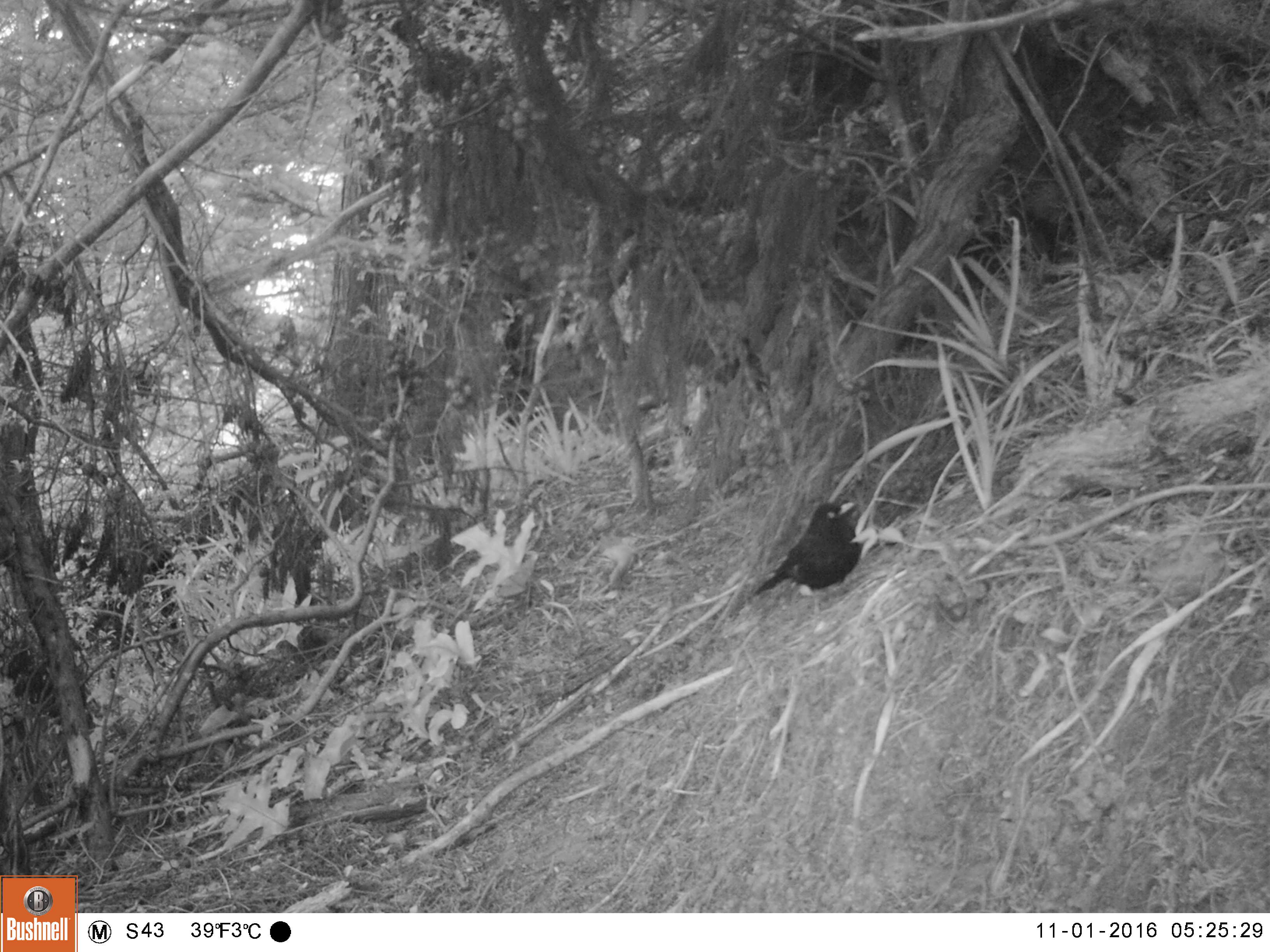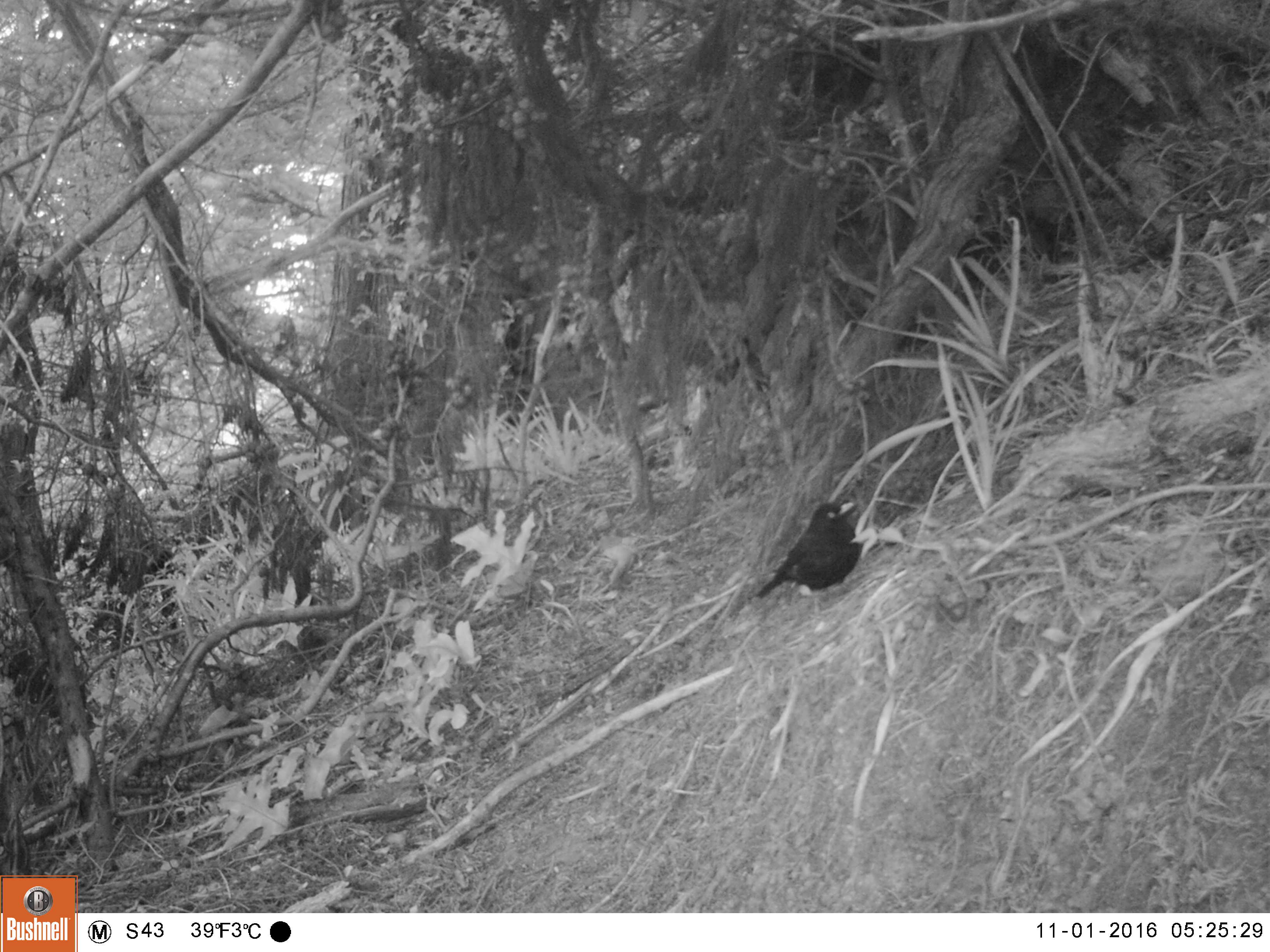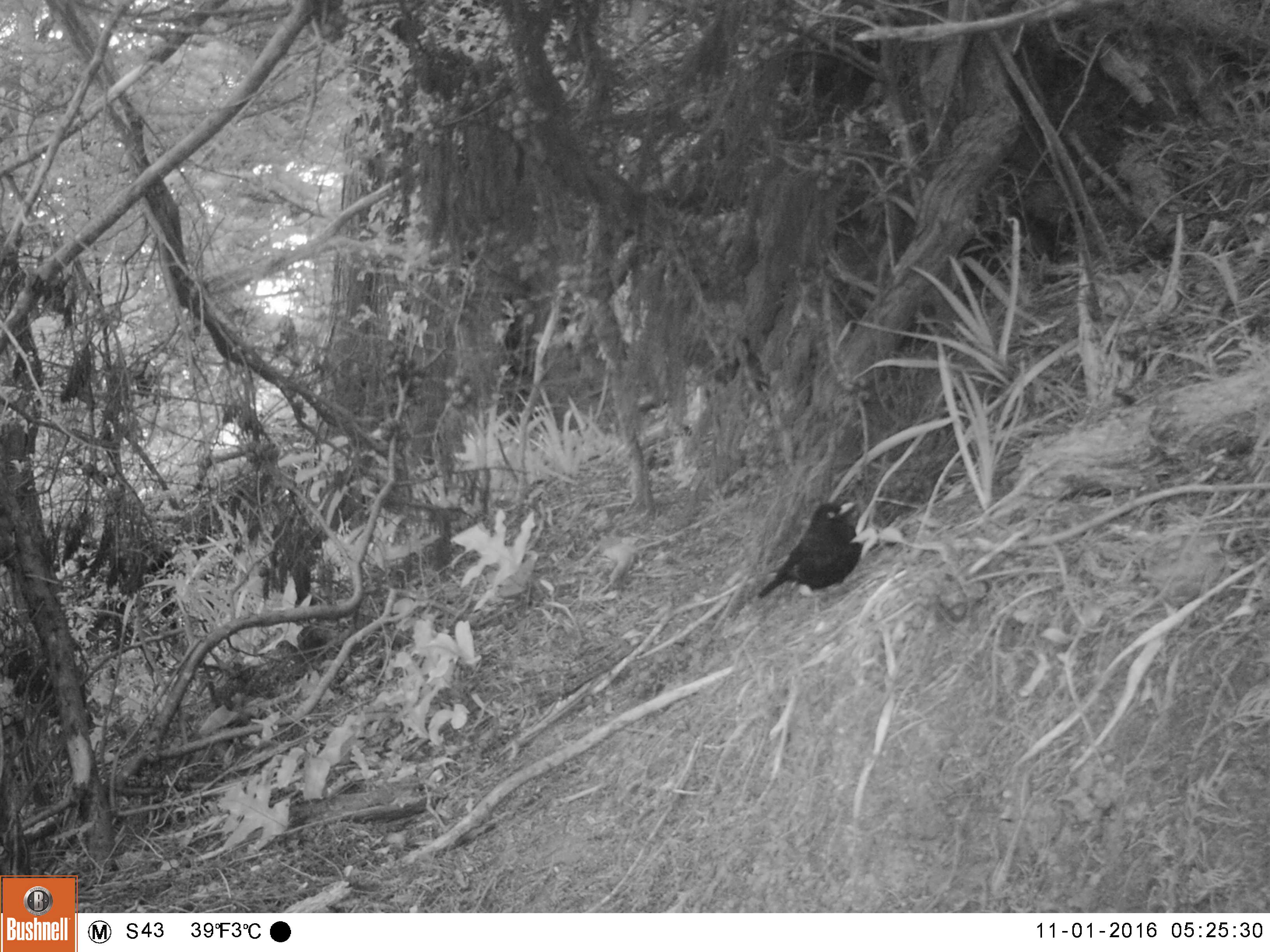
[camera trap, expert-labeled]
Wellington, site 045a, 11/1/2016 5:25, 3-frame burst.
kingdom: Animalia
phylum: Chordata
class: Aves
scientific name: Aves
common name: bird